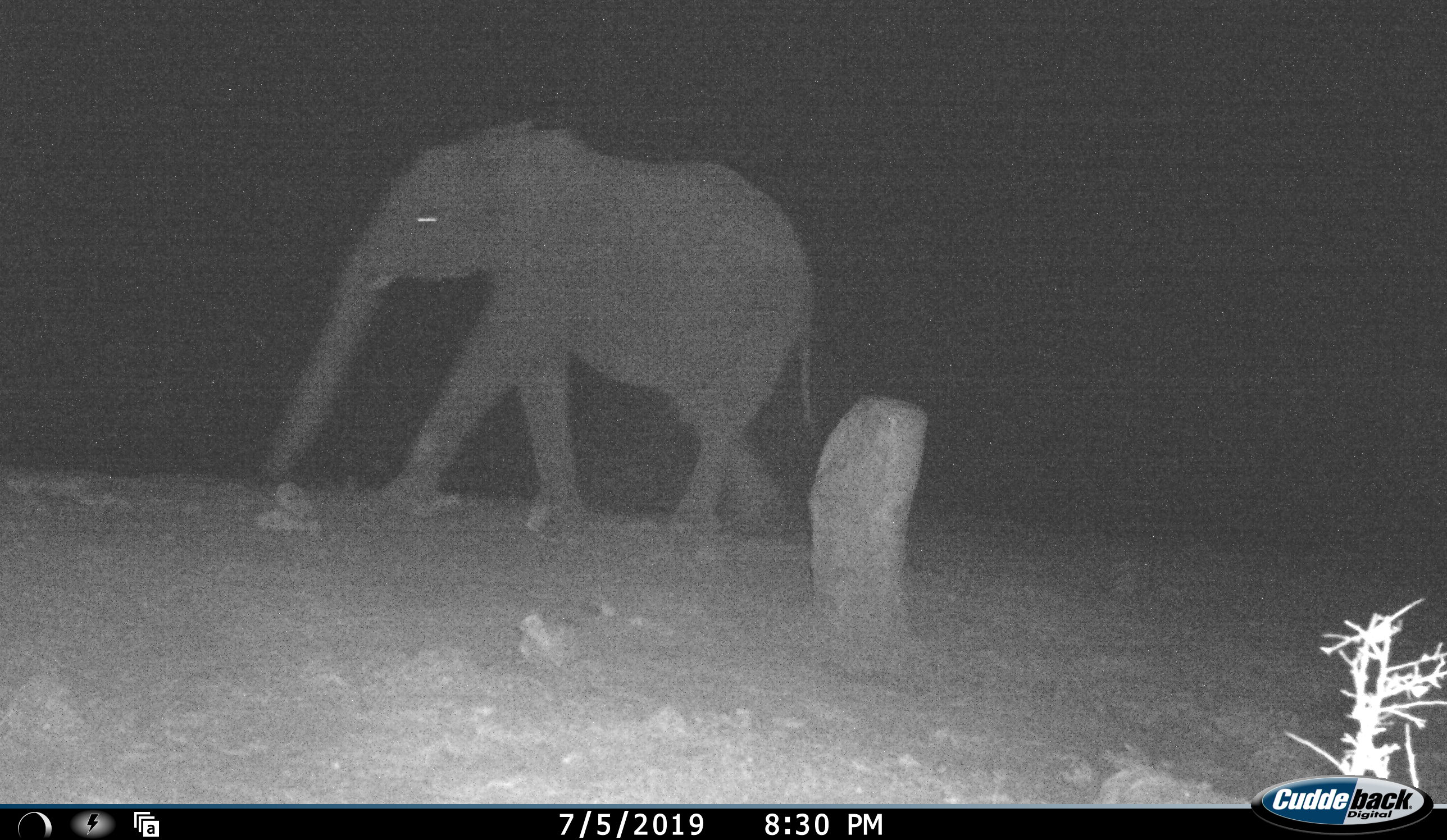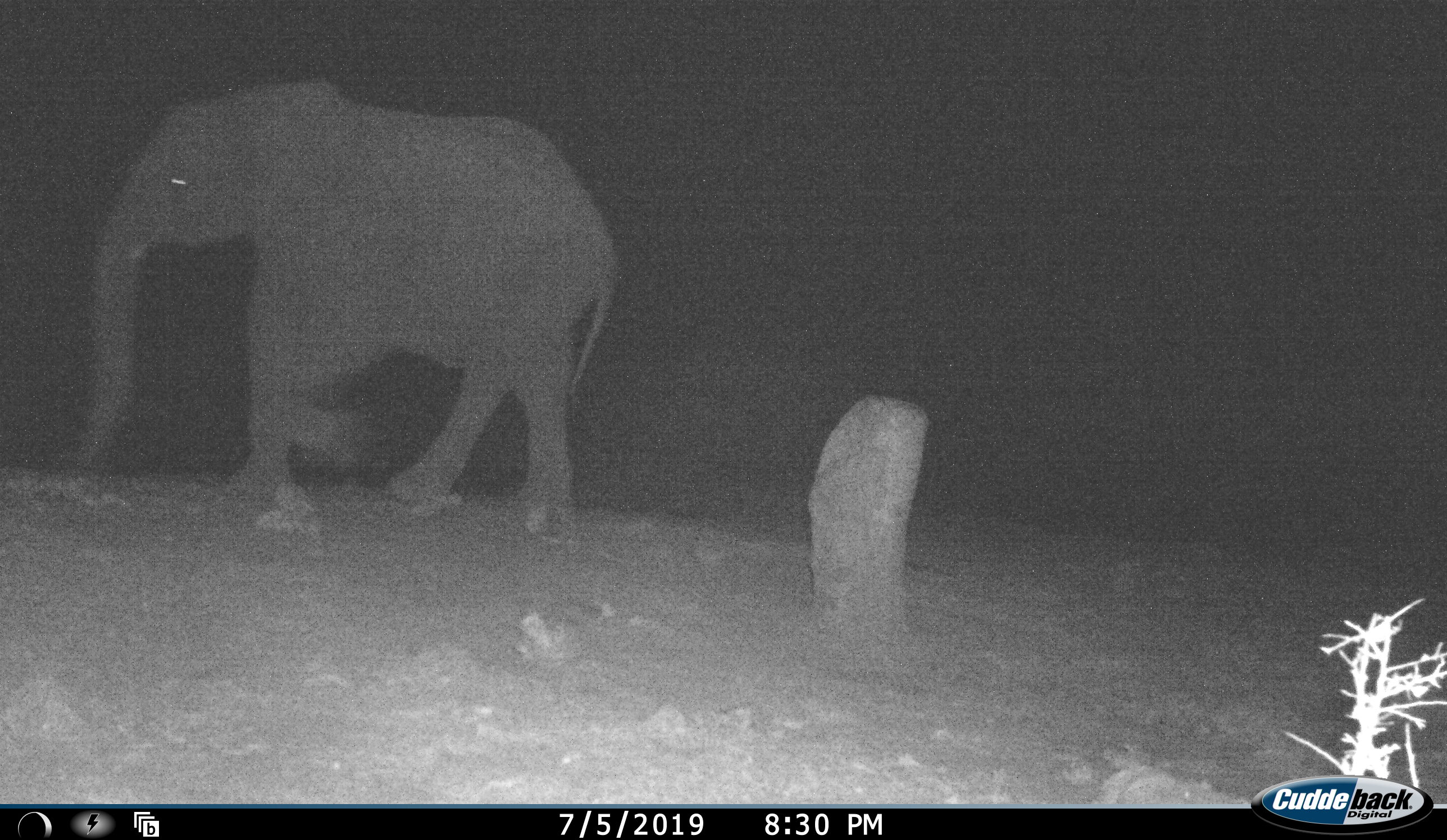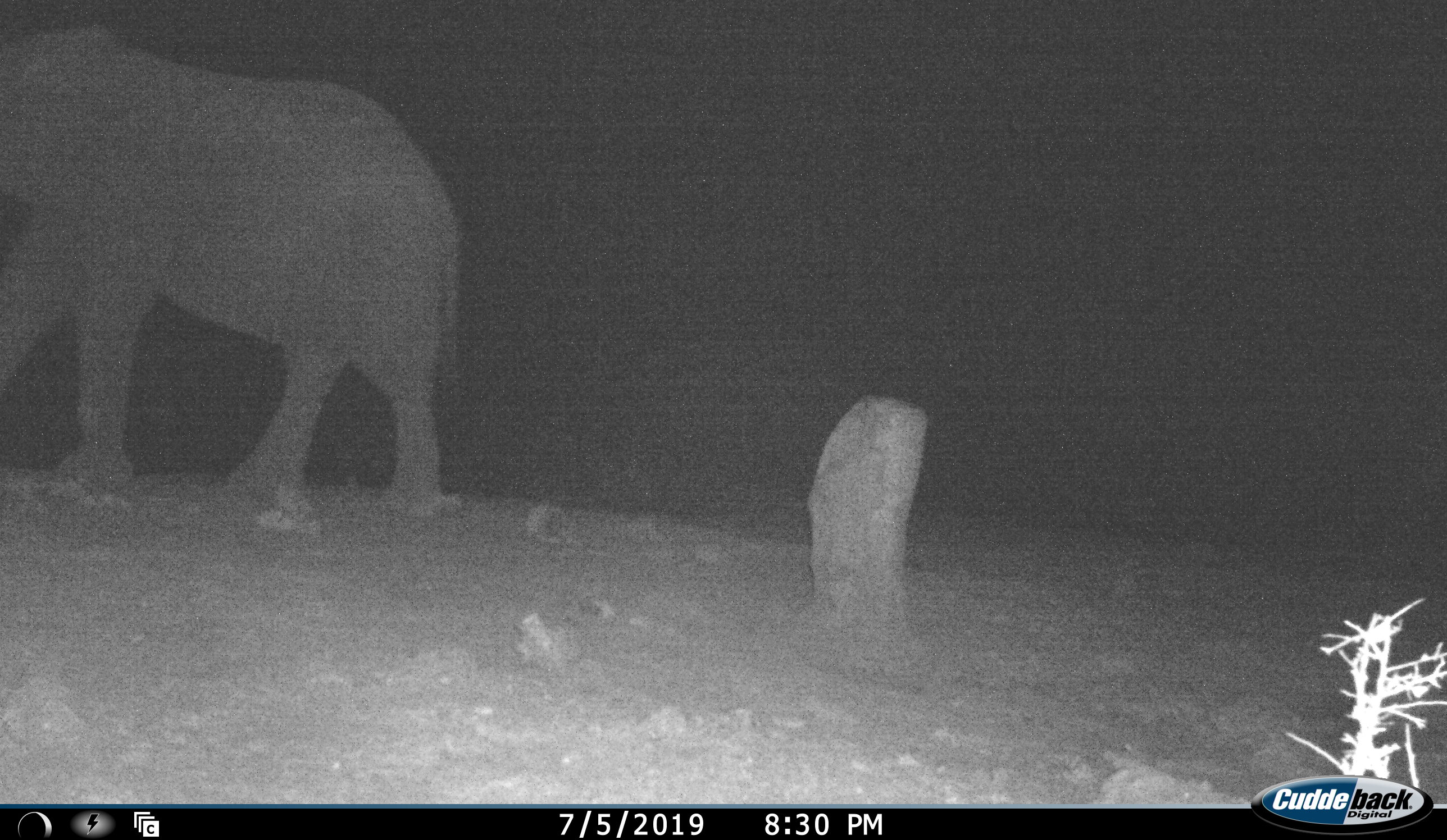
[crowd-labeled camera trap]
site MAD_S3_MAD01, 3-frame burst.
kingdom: Animalia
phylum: Chordata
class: Mammalia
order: Proboscidea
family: Elephantidae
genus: Loxodonta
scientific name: Loxodonta africana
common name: african bush elephant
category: elephant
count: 1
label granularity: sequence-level